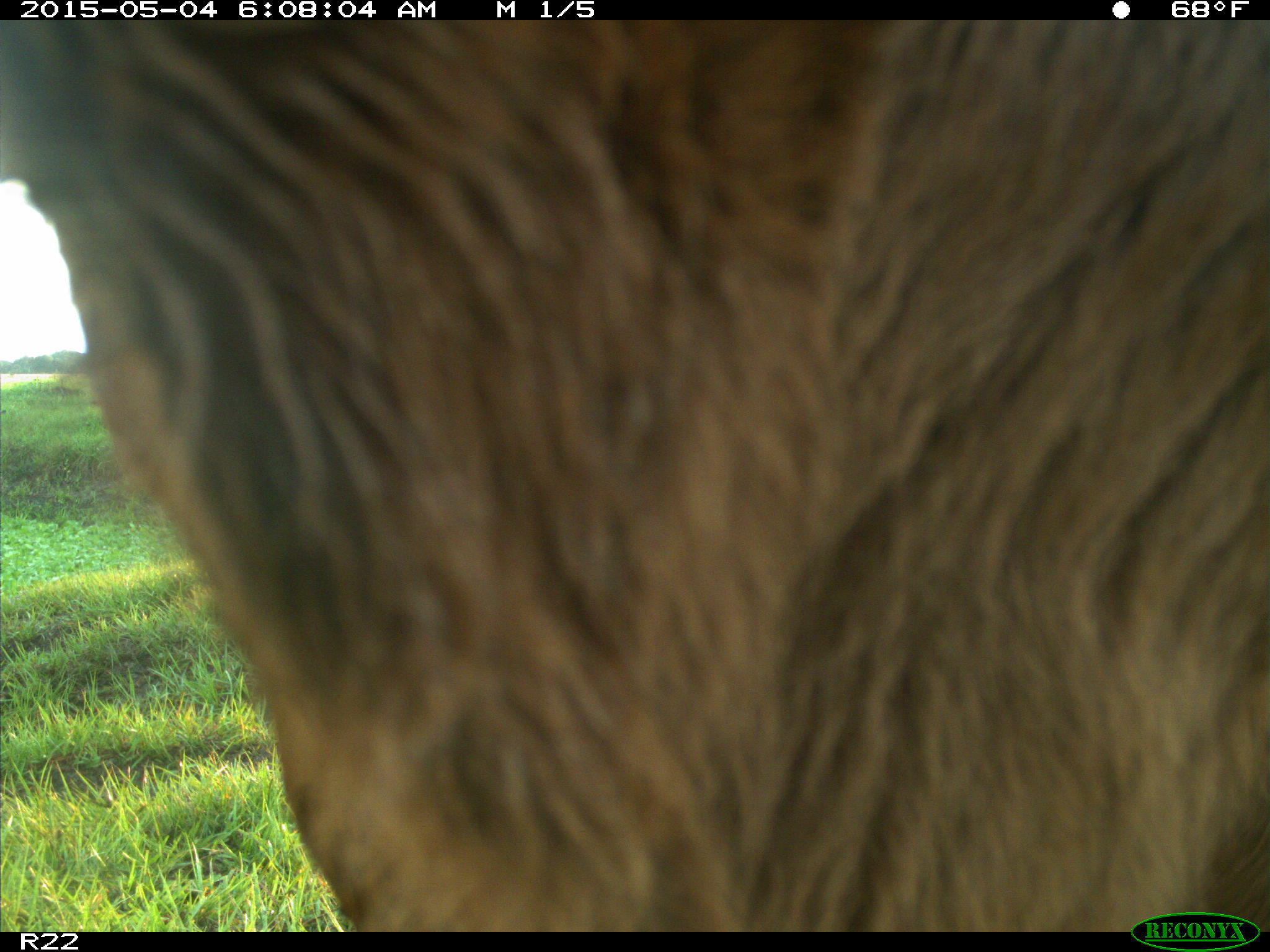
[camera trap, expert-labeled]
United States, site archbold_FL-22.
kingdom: Animalia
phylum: Chordata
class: Mammalia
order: Artiodactyla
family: Bovidae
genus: Bos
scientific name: Bos taurus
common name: domestic cow